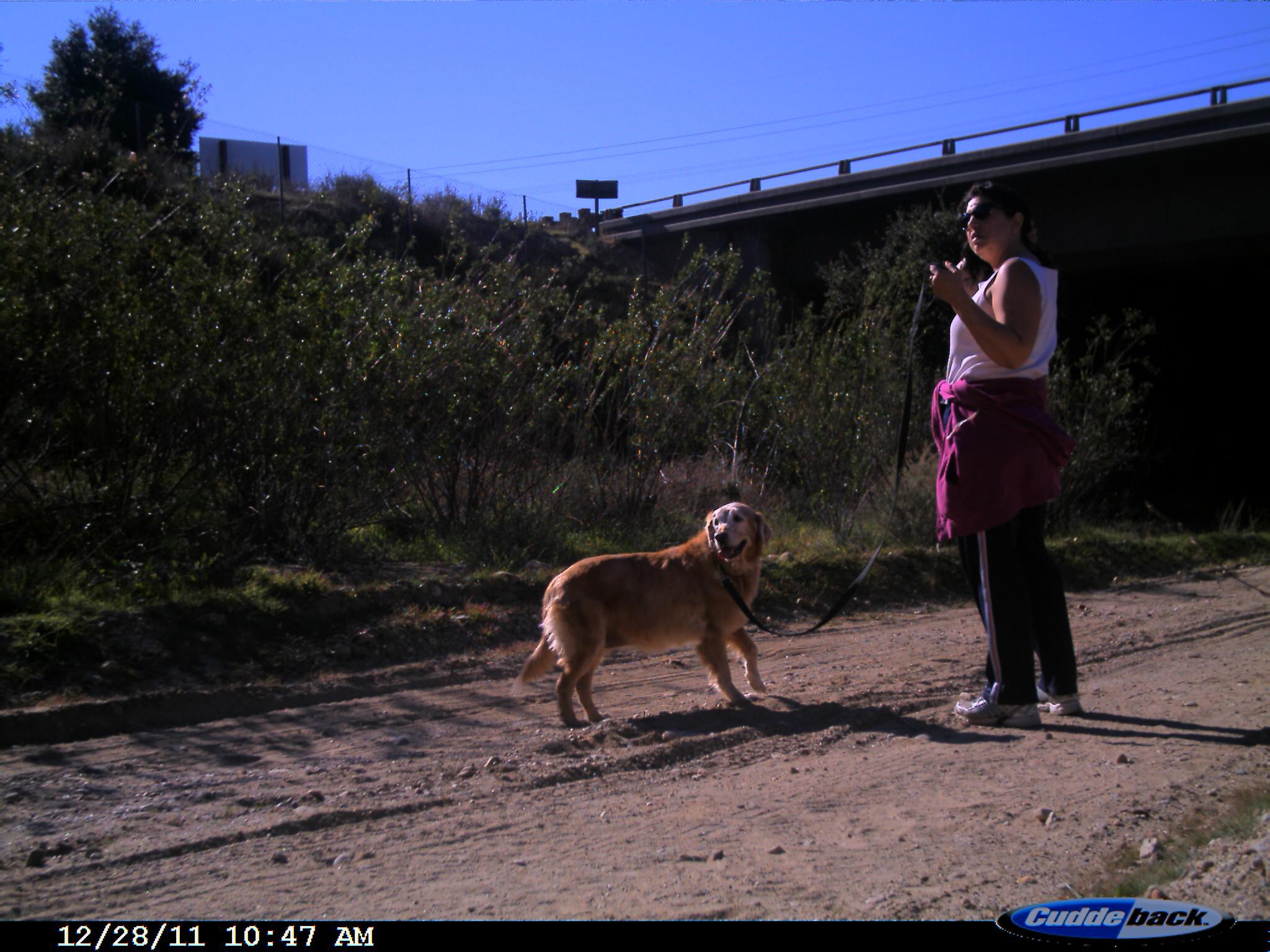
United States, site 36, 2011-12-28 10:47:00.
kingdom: Animalia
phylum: Chordata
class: Mammalia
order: Carnivora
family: Canidae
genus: Canis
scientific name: Canis familiaris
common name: domestic dog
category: dog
Dog (domestic dog) (Canis familiaris).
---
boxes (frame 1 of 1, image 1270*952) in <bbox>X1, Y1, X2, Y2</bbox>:
dog: <bbox>509, 502, 769, 726</bbox>